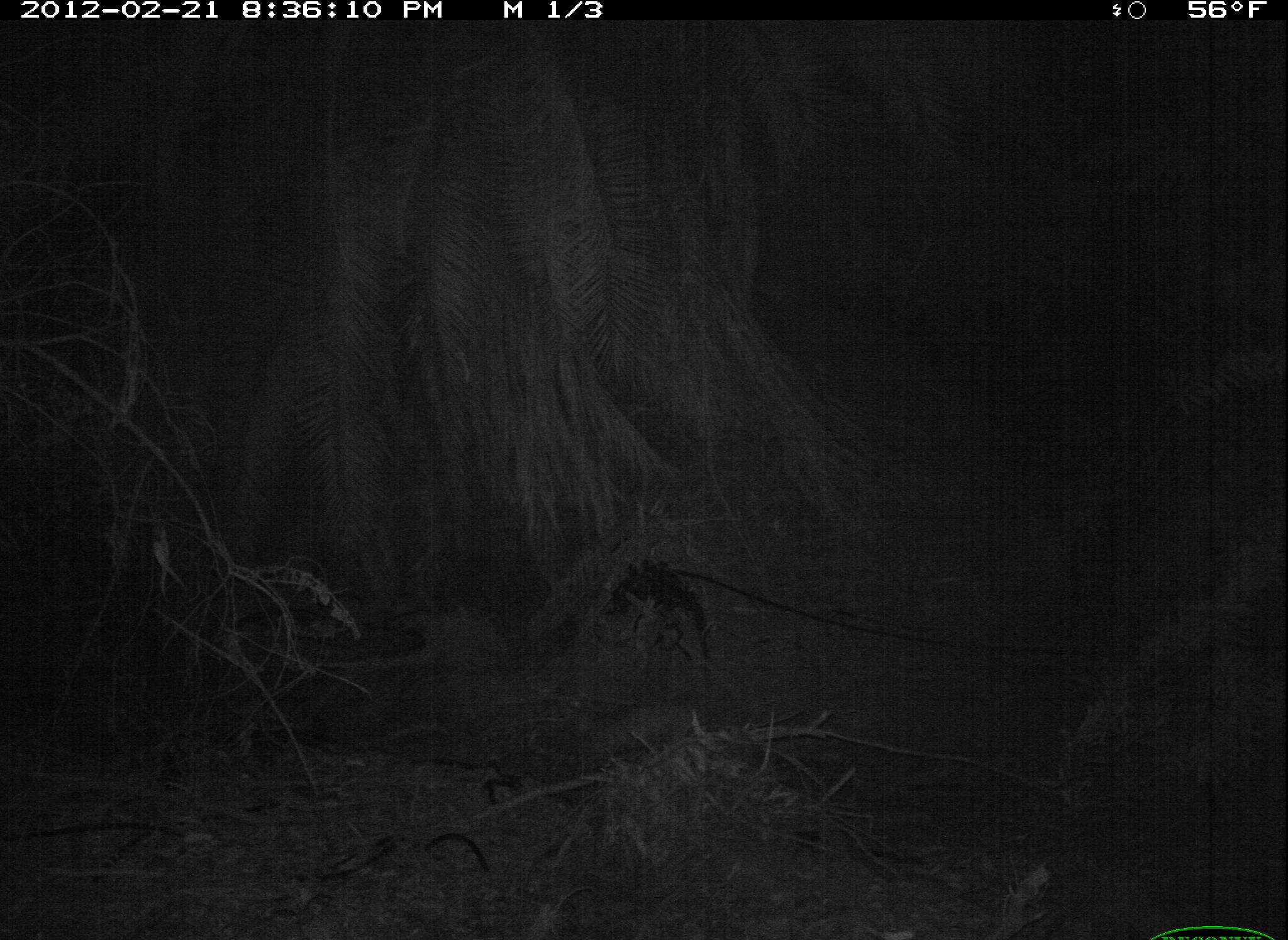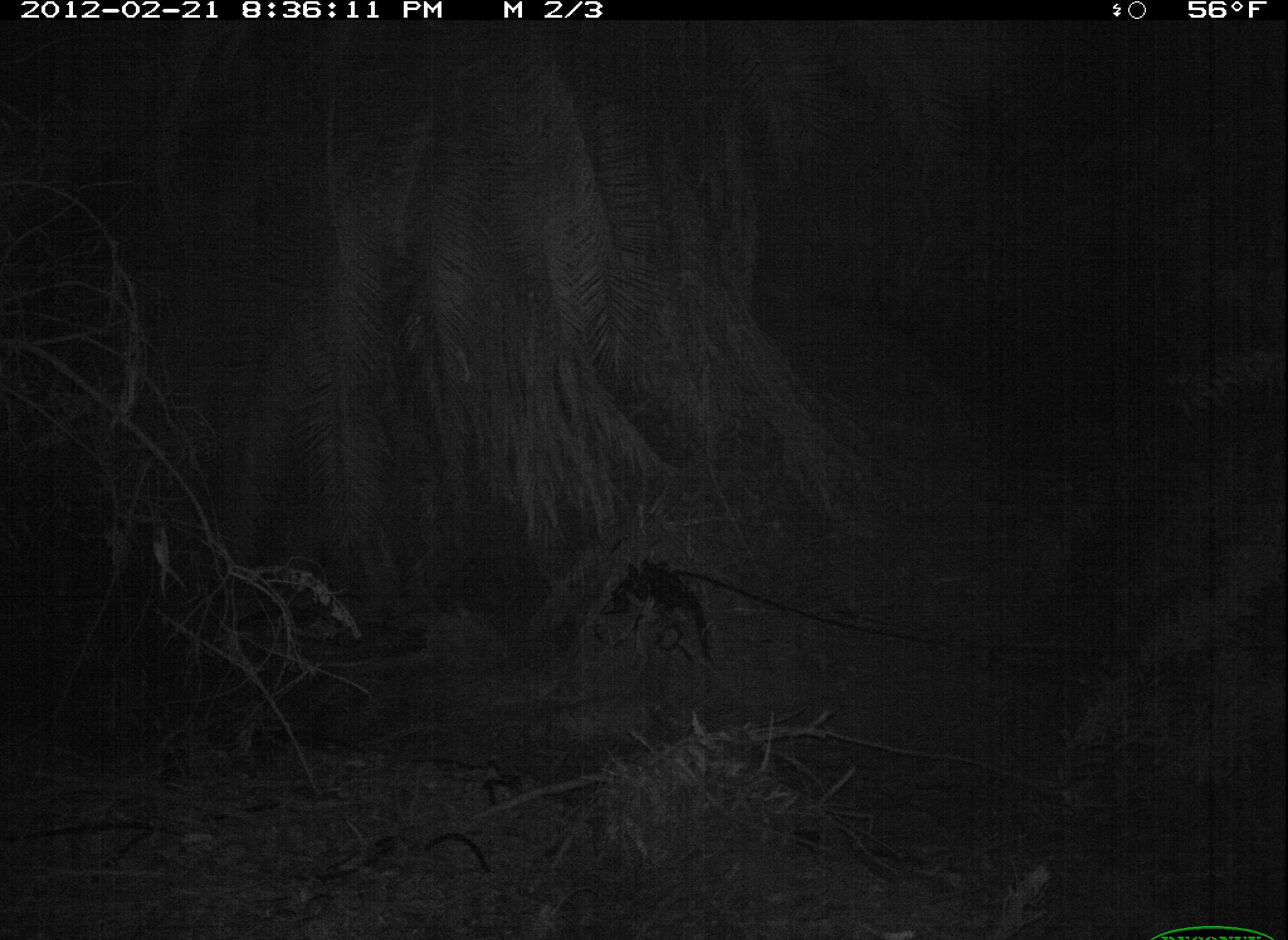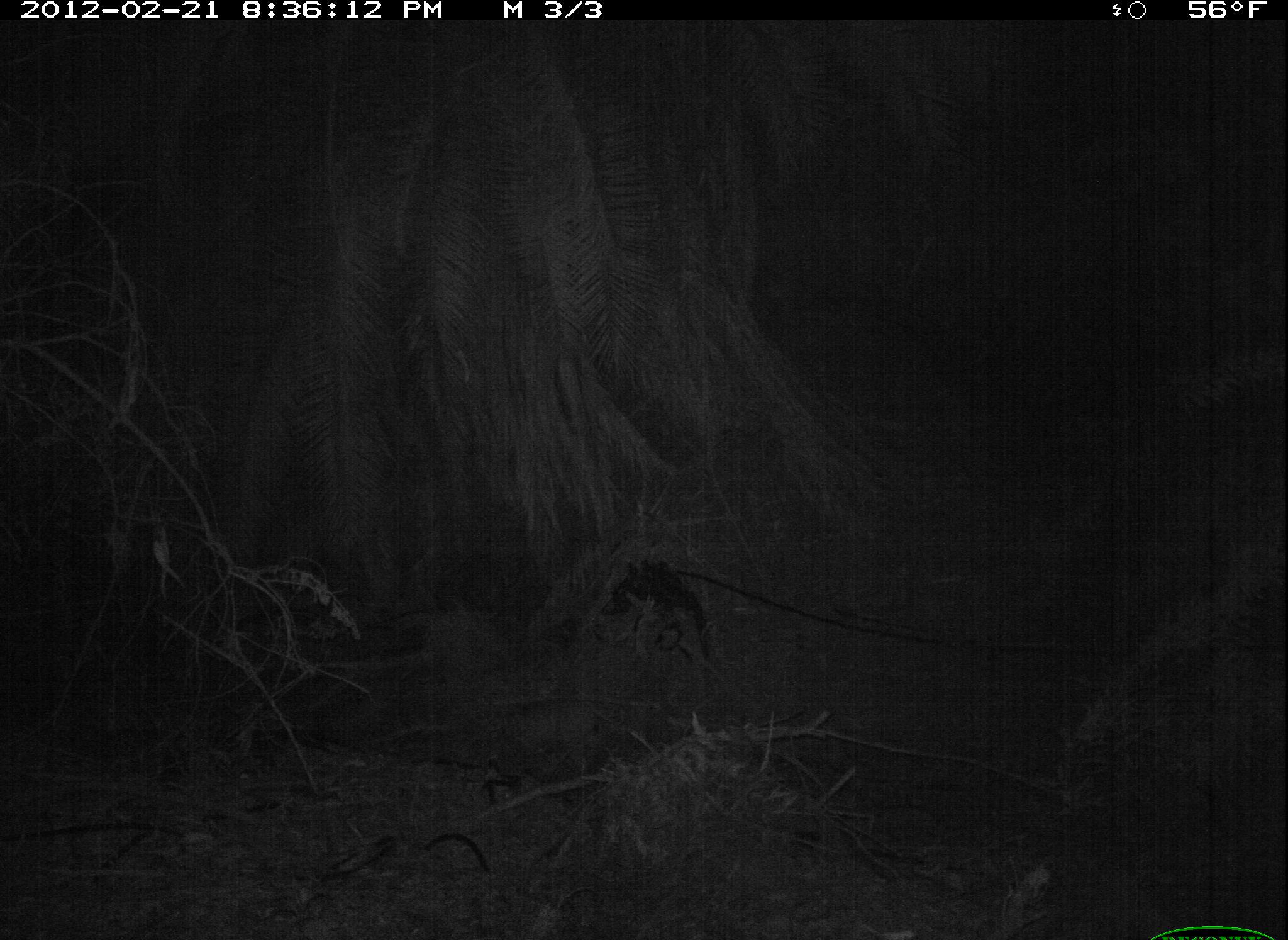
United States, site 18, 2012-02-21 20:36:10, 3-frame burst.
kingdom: Animalia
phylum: Chordata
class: Mammalia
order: Carnivora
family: Felidae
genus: Lynx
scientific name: Lynx rufus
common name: bobcat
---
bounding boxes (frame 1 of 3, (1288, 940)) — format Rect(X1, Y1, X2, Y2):
bobcat: Rect(571, 702, 703, 766)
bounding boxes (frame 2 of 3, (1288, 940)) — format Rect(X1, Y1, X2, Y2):
bobcat: Rect(524, 691, 684, 765)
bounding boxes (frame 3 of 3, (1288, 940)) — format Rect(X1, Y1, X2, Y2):
bobcat: Rect(479, 697, 609, 771)